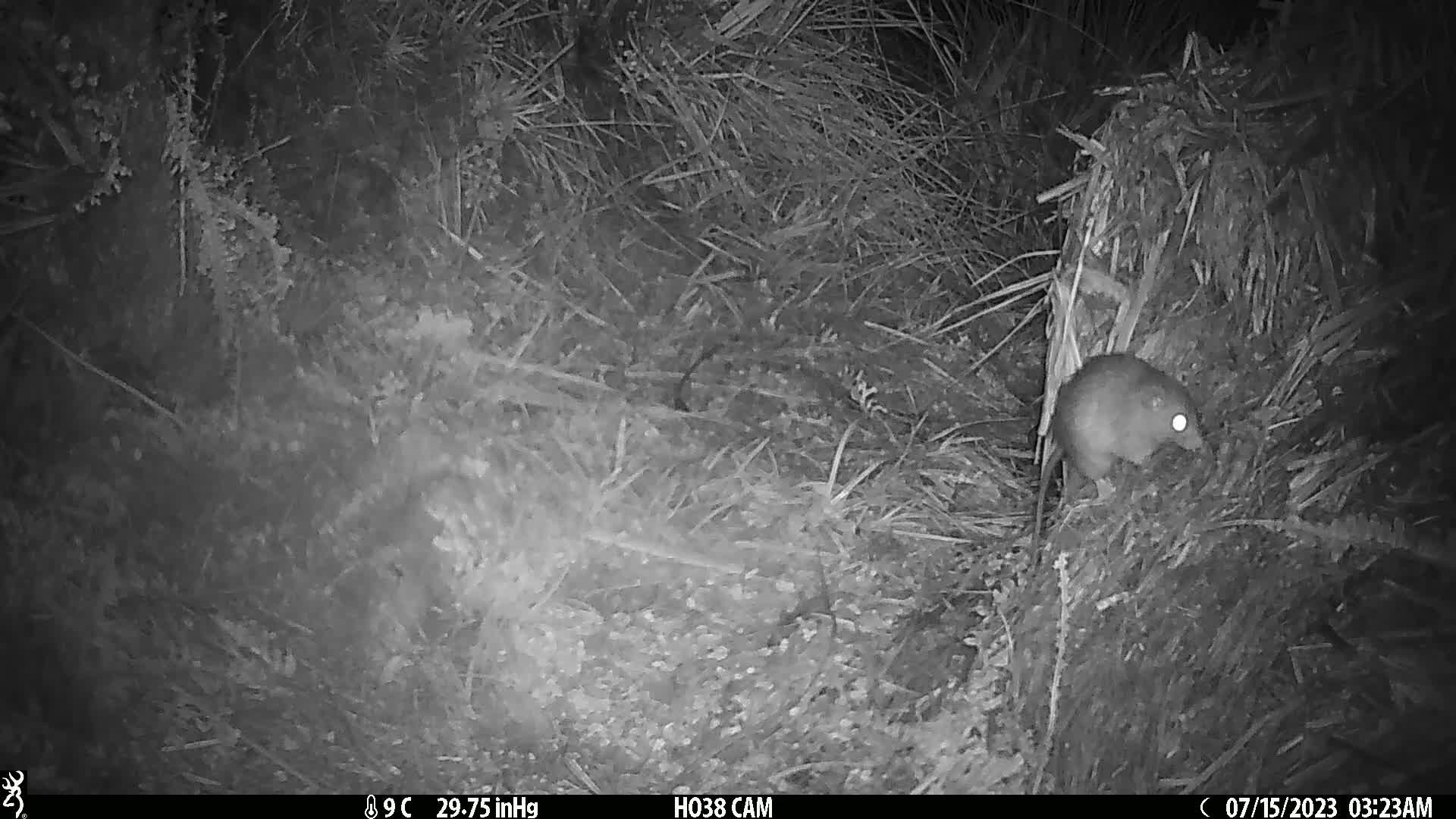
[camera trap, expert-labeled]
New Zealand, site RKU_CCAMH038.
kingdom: Animalia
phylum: Chordata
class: Mammalia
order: Rodentia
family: Muridae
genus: Rattus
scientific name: Rattus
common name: rat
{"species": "rat (Rattus)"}